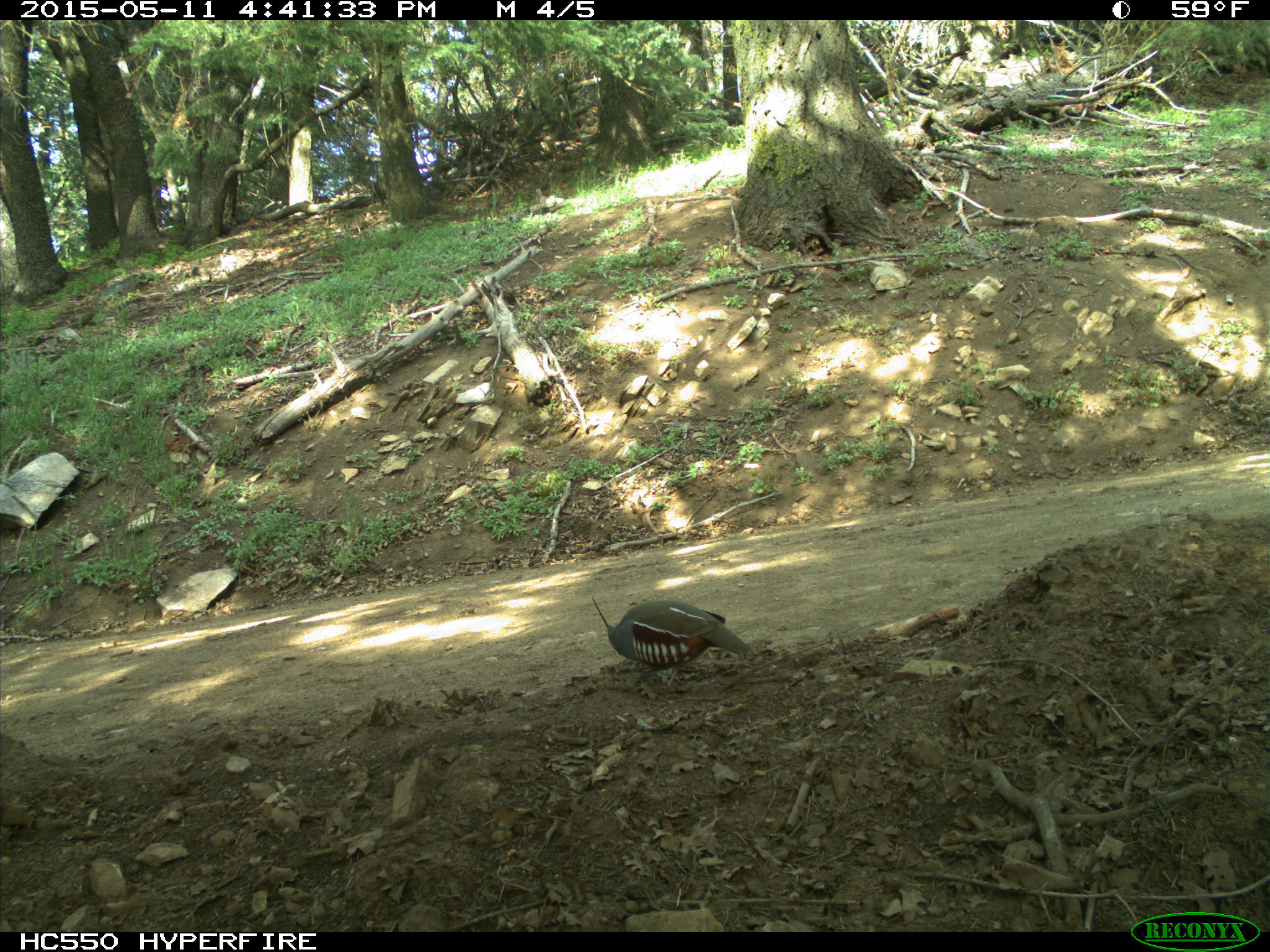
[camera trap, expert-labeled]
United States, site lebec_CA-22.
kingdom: Animalia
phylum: Chordata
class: Aves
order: Galliformes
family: Odontophoridae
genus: Callipepla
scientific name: Callipepla californica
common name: california quail